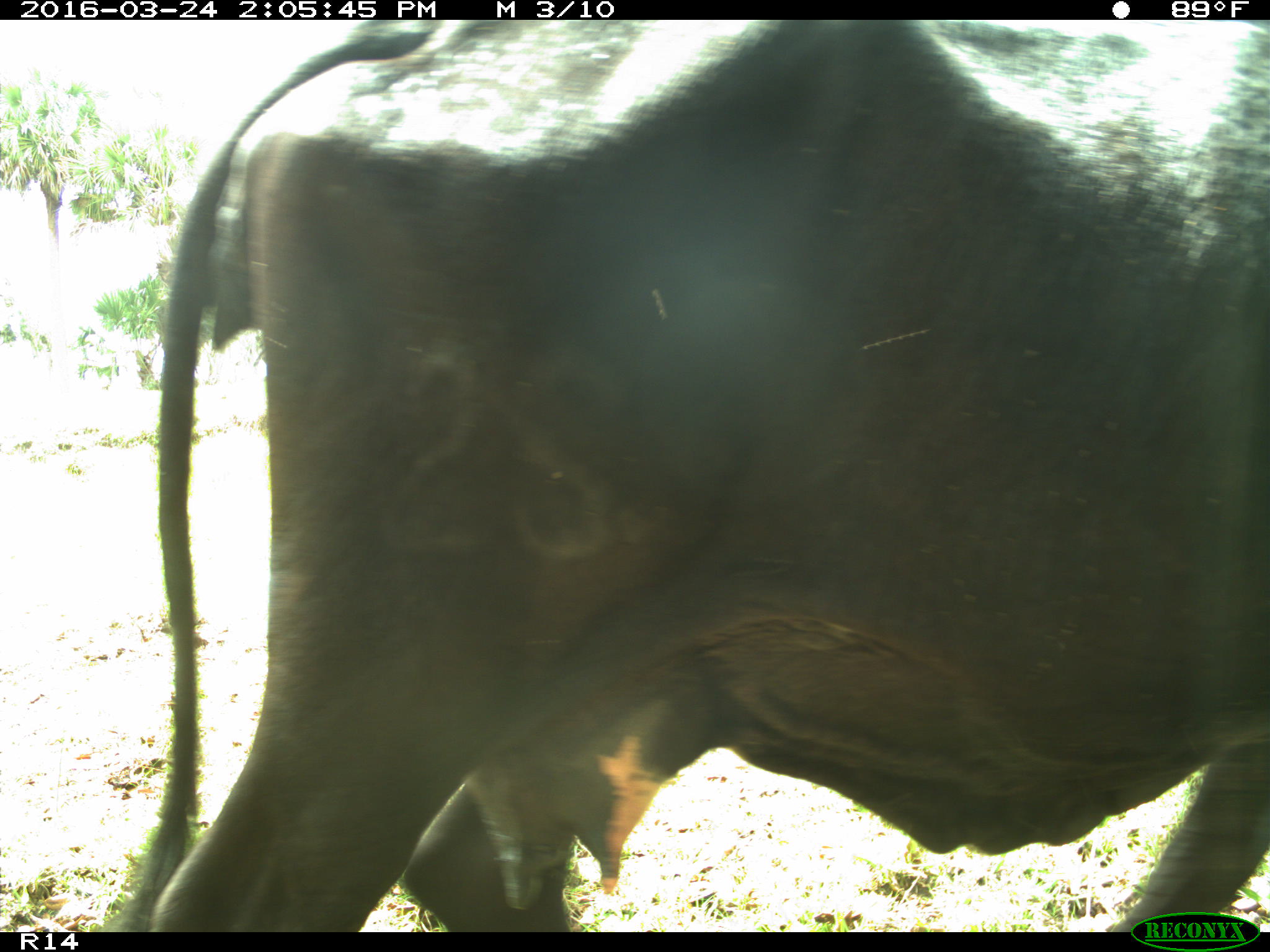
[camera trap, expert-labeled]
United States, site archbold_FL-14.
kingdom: Animalia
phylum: Chordata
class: Mammalia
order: Artiodactyla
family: Bovidae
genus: Bos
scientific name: Bos taurus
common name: domestic cow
Bos taurus (domestic cow).